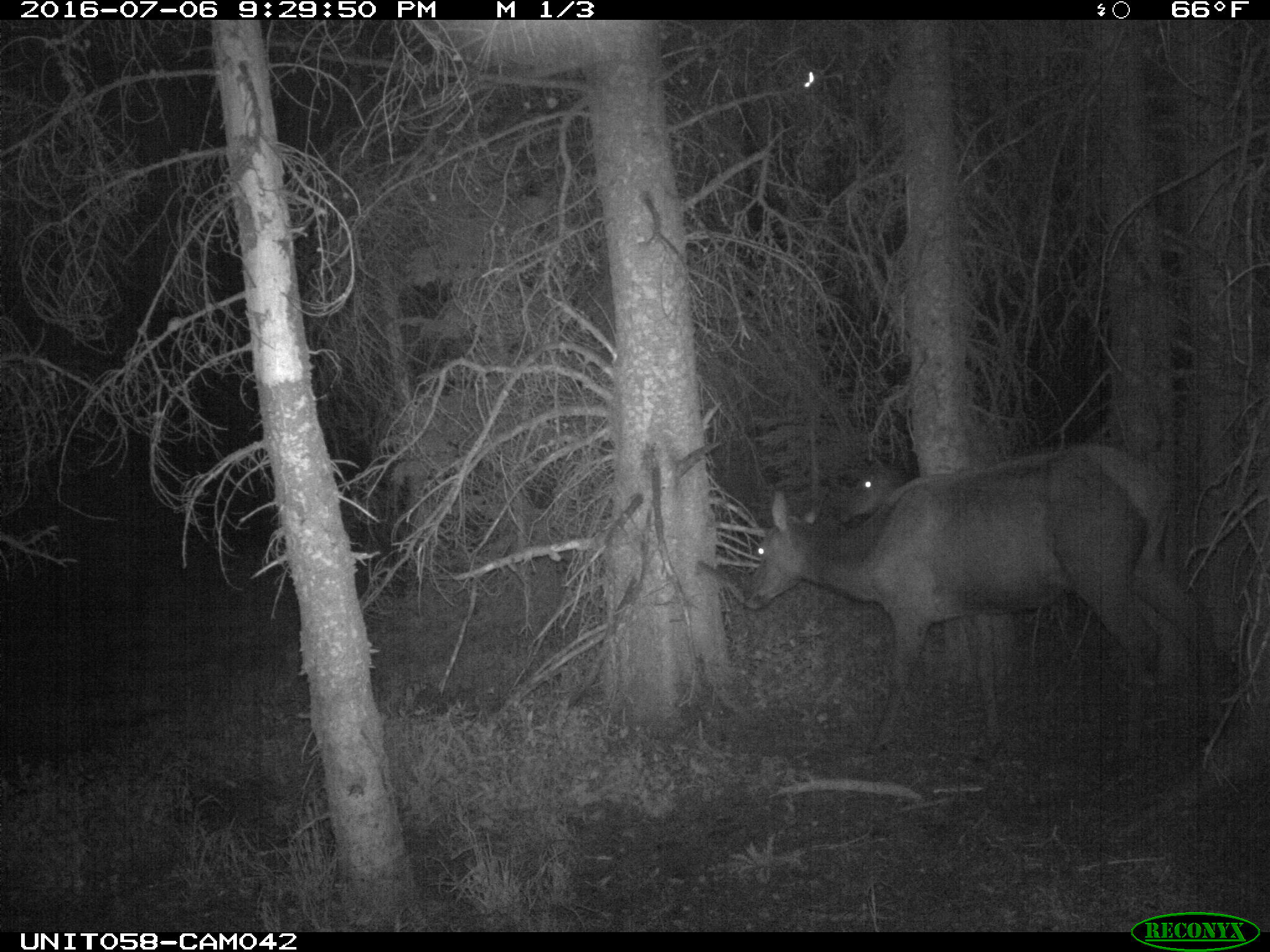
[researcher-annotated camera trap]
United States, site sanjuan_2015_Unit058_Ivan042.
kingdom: Animalia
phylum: Chordata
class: Mammalia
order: Artiodactyla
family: Cervidae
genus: Cervus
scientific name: Cervus elaphus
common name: red deer